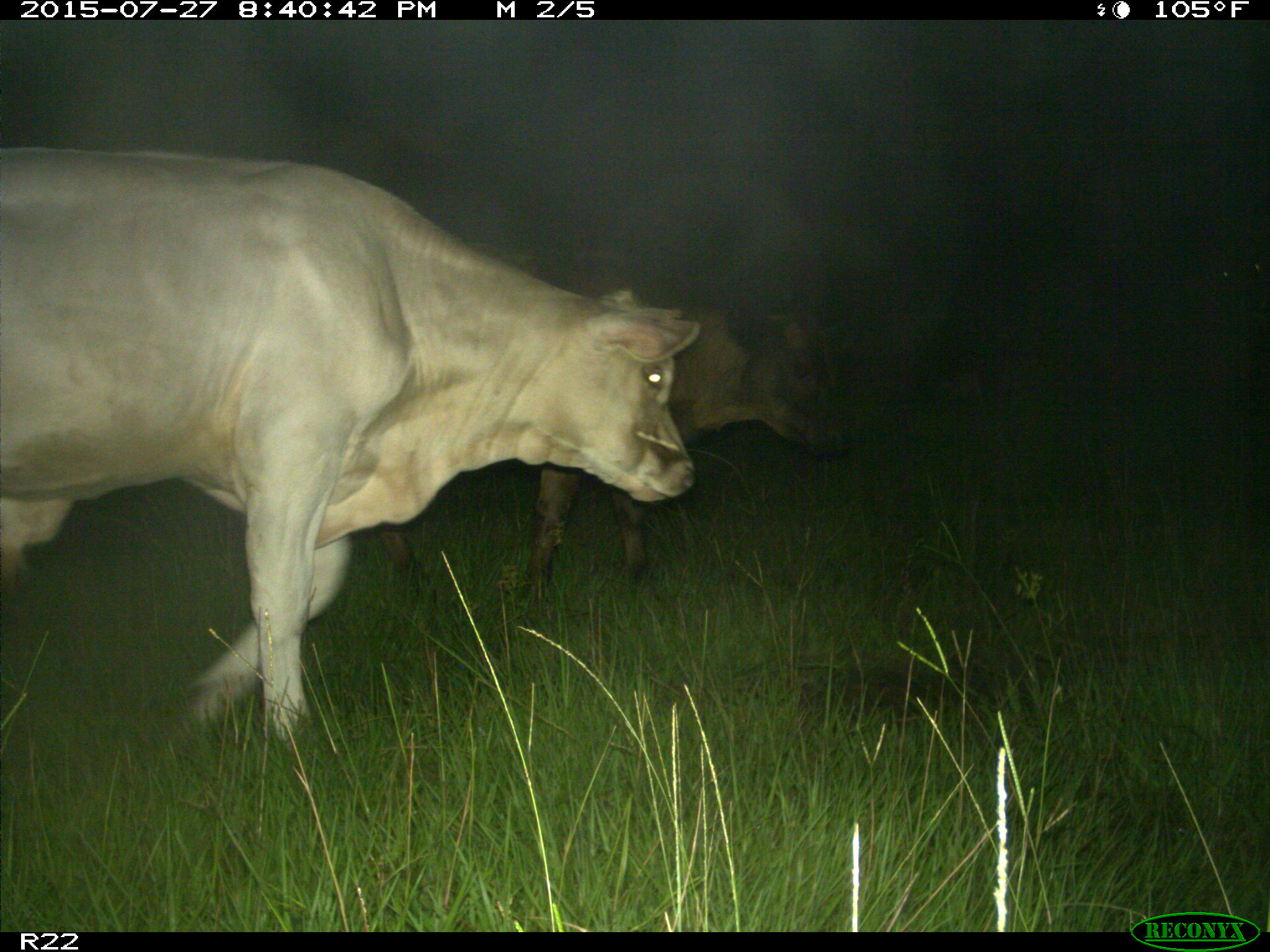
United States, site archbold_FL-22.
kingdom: Animalia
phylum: Chordata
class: Mammalia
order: Artiodactyla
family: Bovidae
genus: Bos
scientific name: Bos taurus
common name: domestic cow